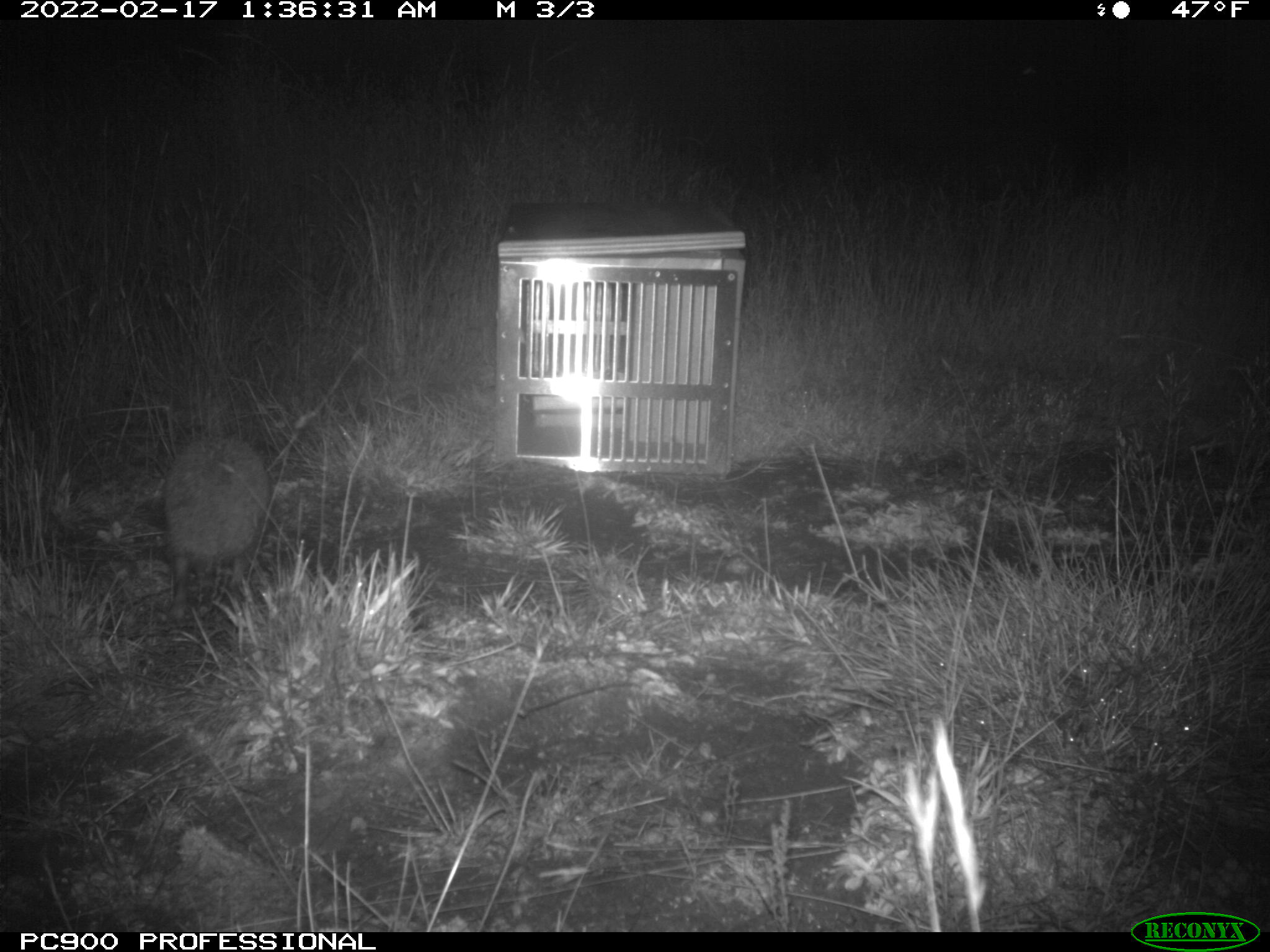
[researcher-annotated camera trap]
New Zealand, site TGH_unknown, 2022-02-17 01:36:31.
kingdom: Animalia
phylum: Chordata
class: Mammalia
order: Eulipotyphla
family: Erinaceidae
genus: Erinaceus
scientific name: Erinaceus europaeus europaeus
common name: european hedgehog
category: hedgehog